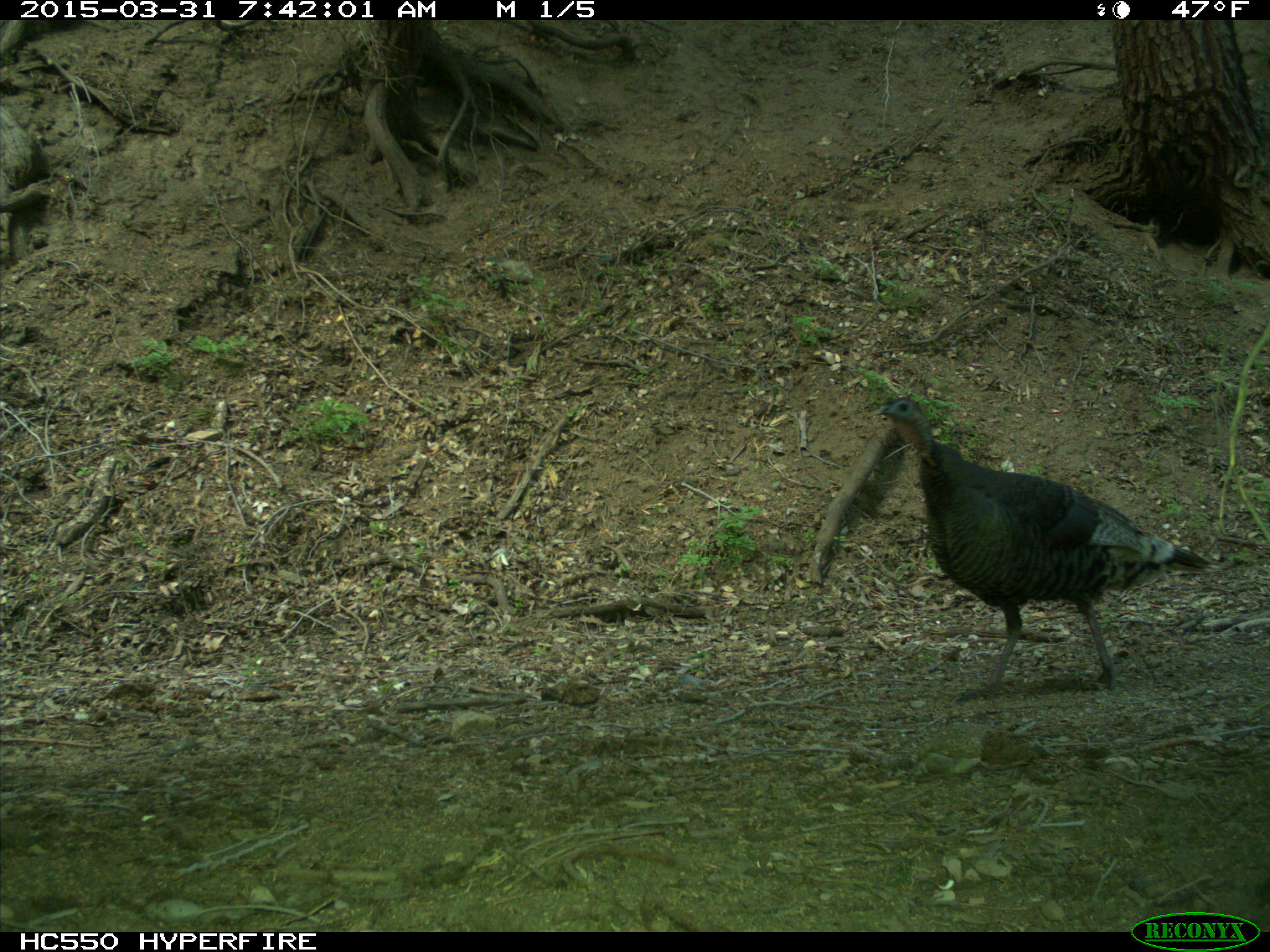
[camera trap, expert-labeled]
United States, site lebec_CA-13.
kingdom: Animalia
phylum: Chordata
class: Aves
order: Galliformes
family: Phasianidae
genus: Meleagris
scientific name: Meleagris gallopavo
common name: wild turkey